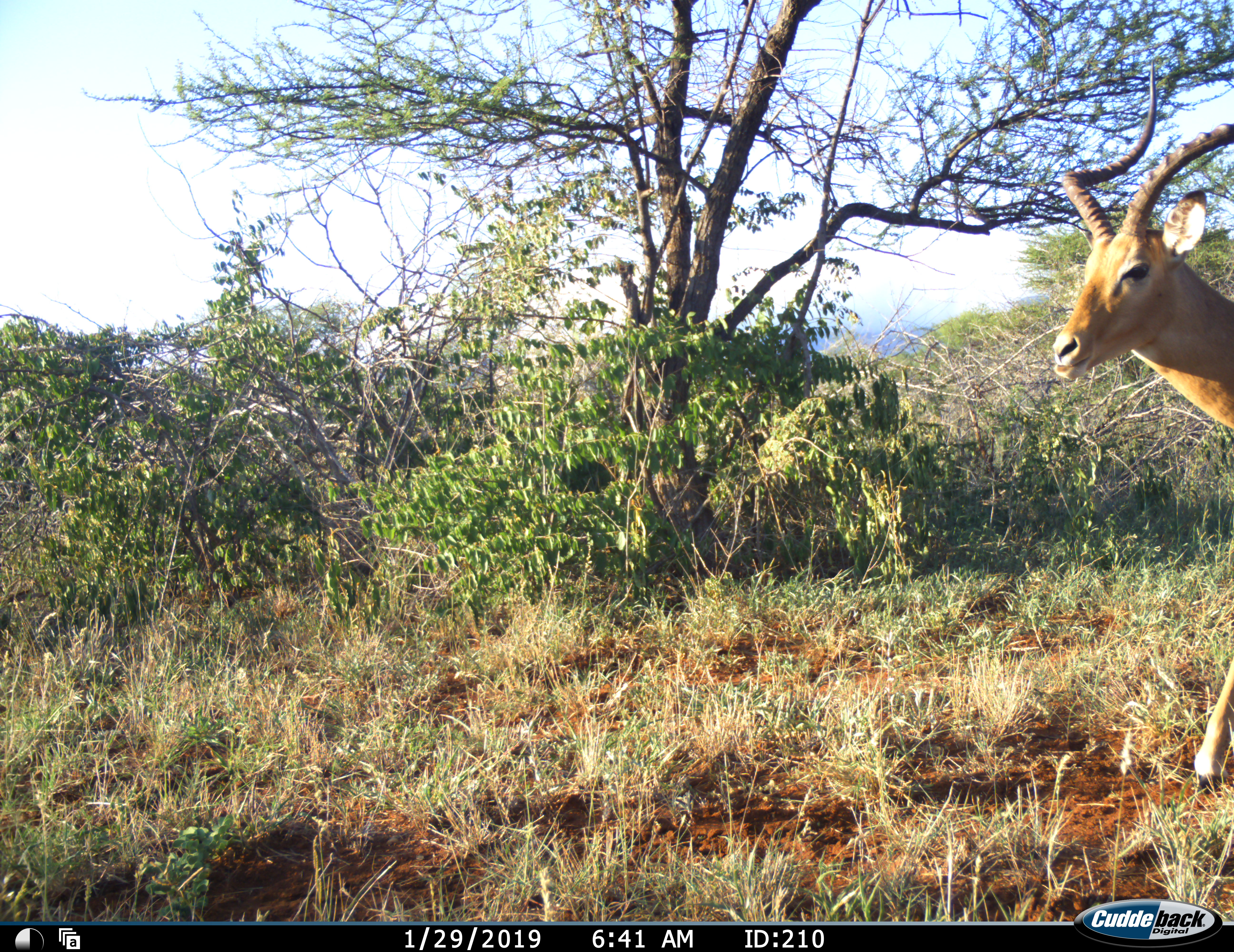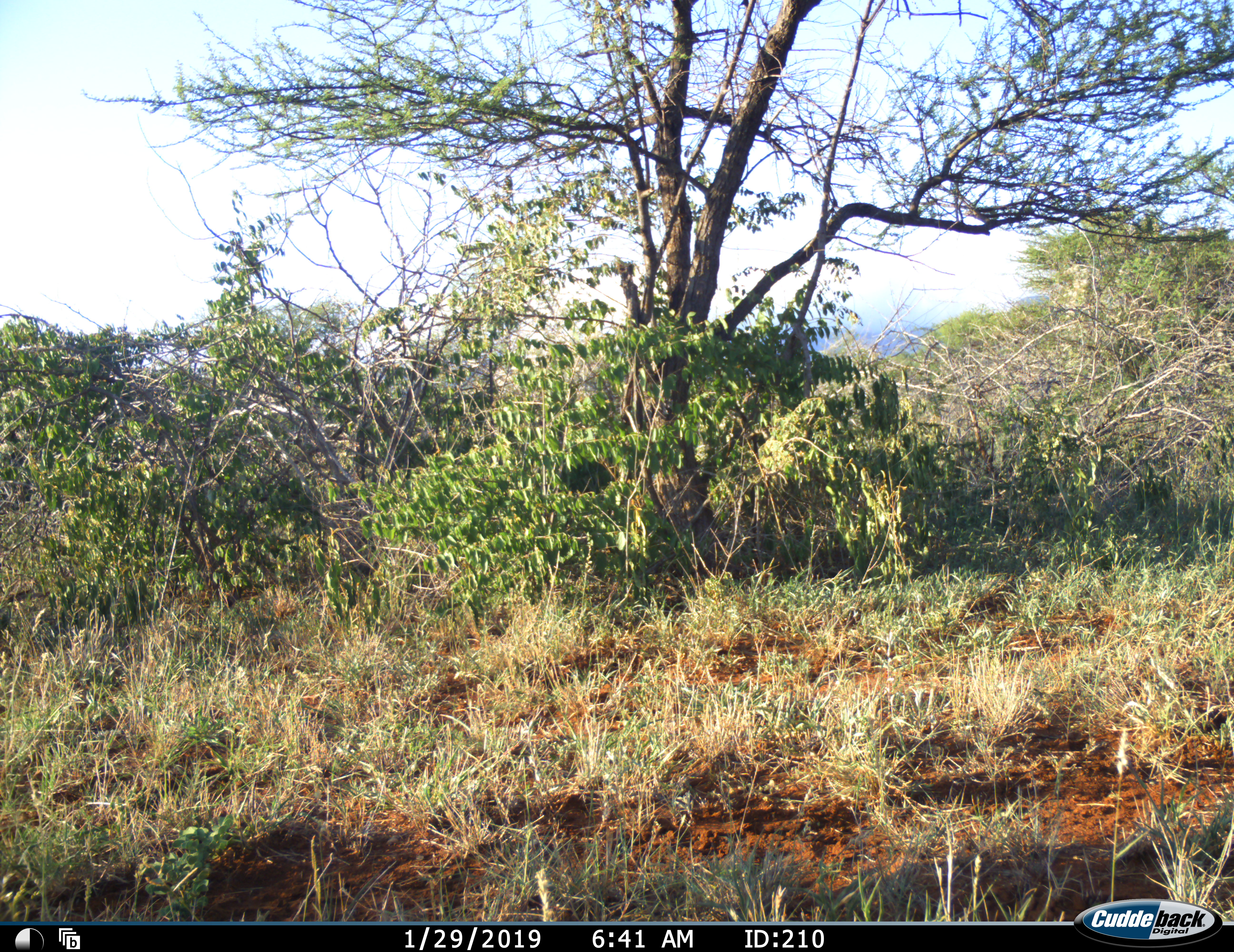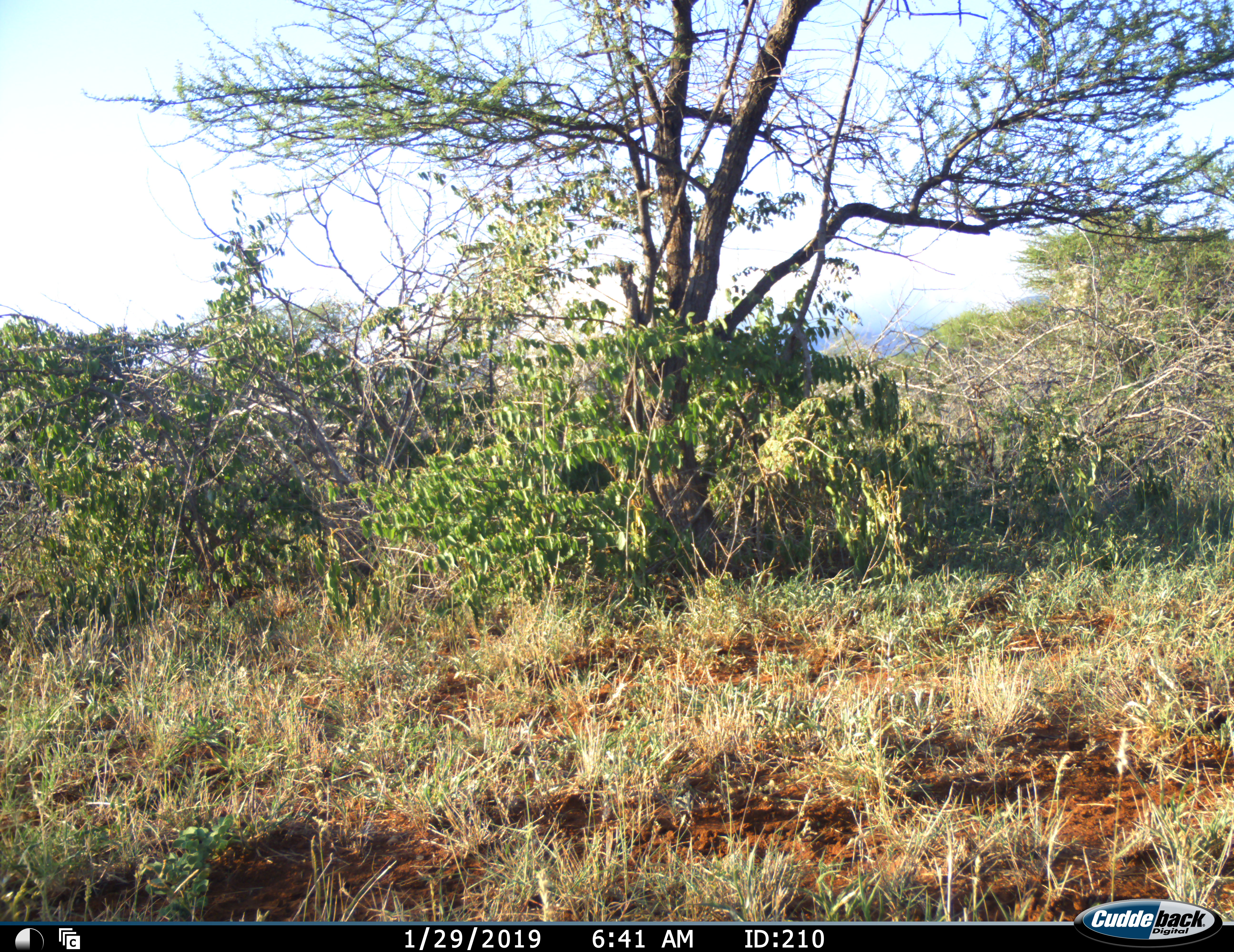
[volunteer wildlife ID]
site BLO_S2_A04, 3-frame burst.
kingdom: Animalia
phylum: Chordata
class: Mammalia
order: Artiodactyla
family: Bovidae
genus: Aepyceros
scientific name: Aepyceros melampus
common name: impala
Impala (Aepyceros melampus), count 1. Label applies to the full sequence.